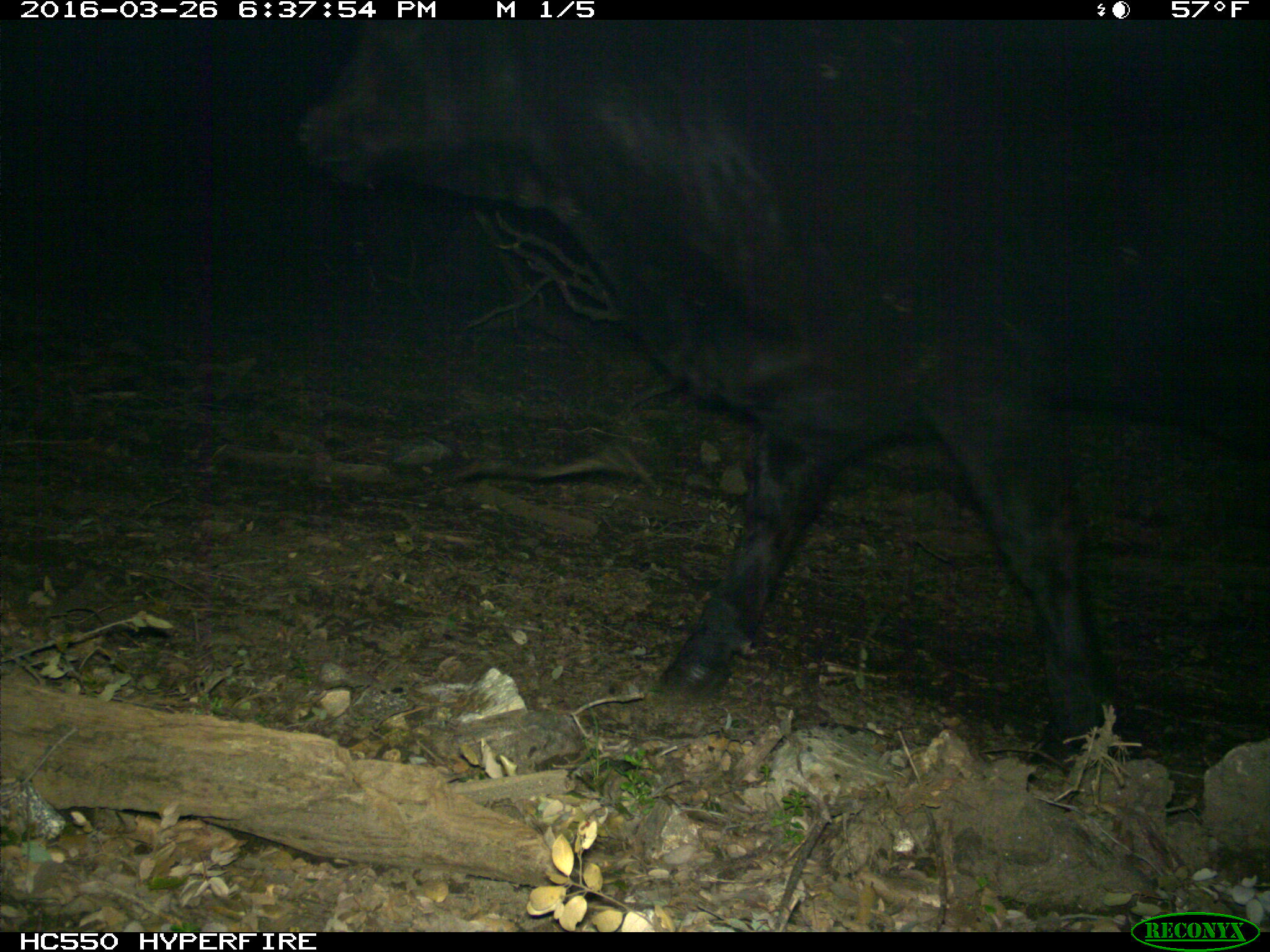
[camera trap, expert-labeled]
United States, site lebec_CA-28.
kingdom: Animalia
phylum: Chordata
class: Mammalia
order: Artiodactyla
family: Bovidae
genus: Bos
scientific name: Bos taurus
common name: domestic cow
Bos taurus (domestic cow).